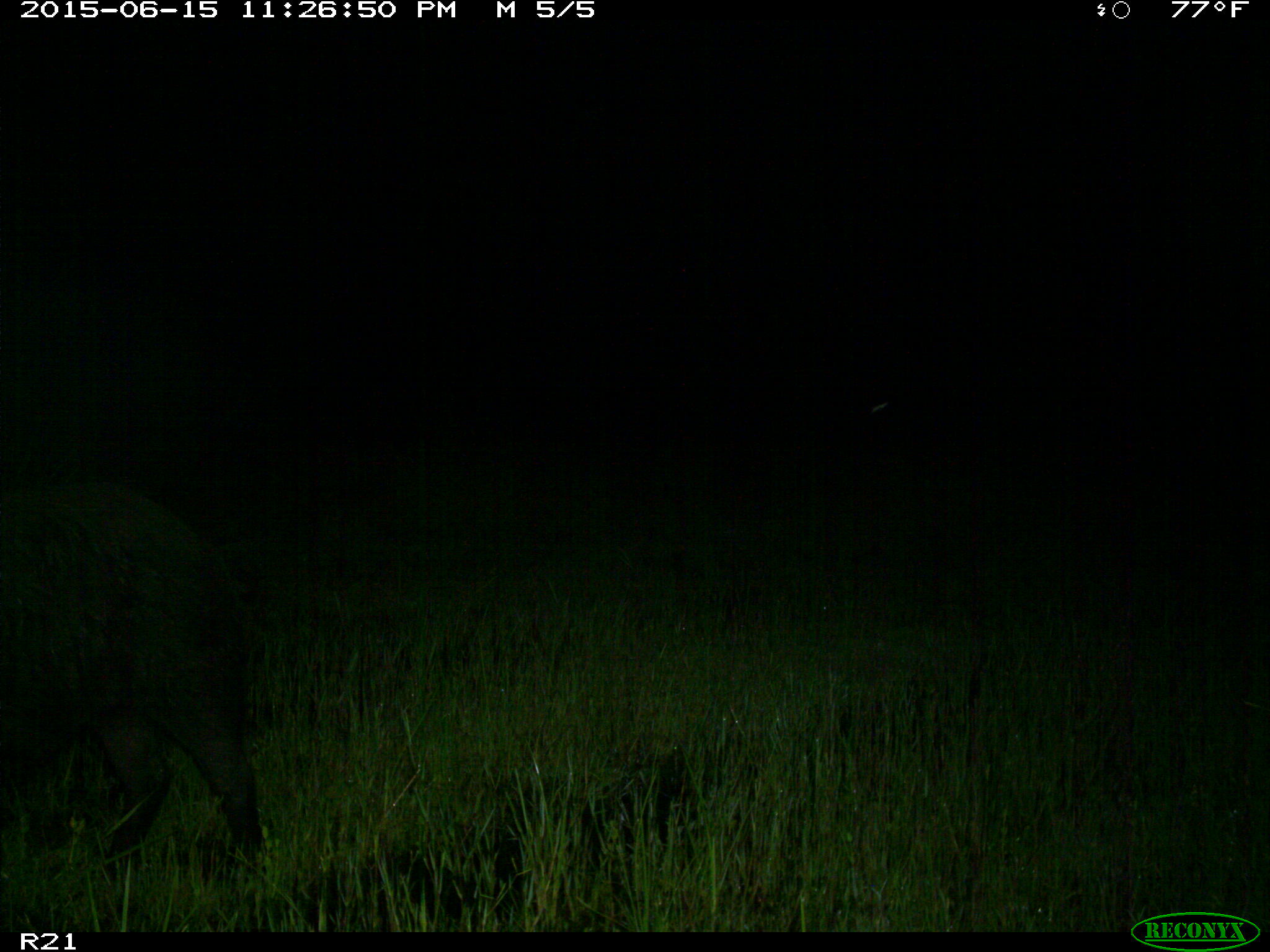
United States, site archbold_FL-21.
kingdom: Animalia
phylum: Chordata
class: Mammalia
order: Artiodactyla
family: Suidae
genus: Sus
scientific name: Sus scrofa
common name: wild boar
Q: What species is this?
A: Sus scrofa (wild boar).